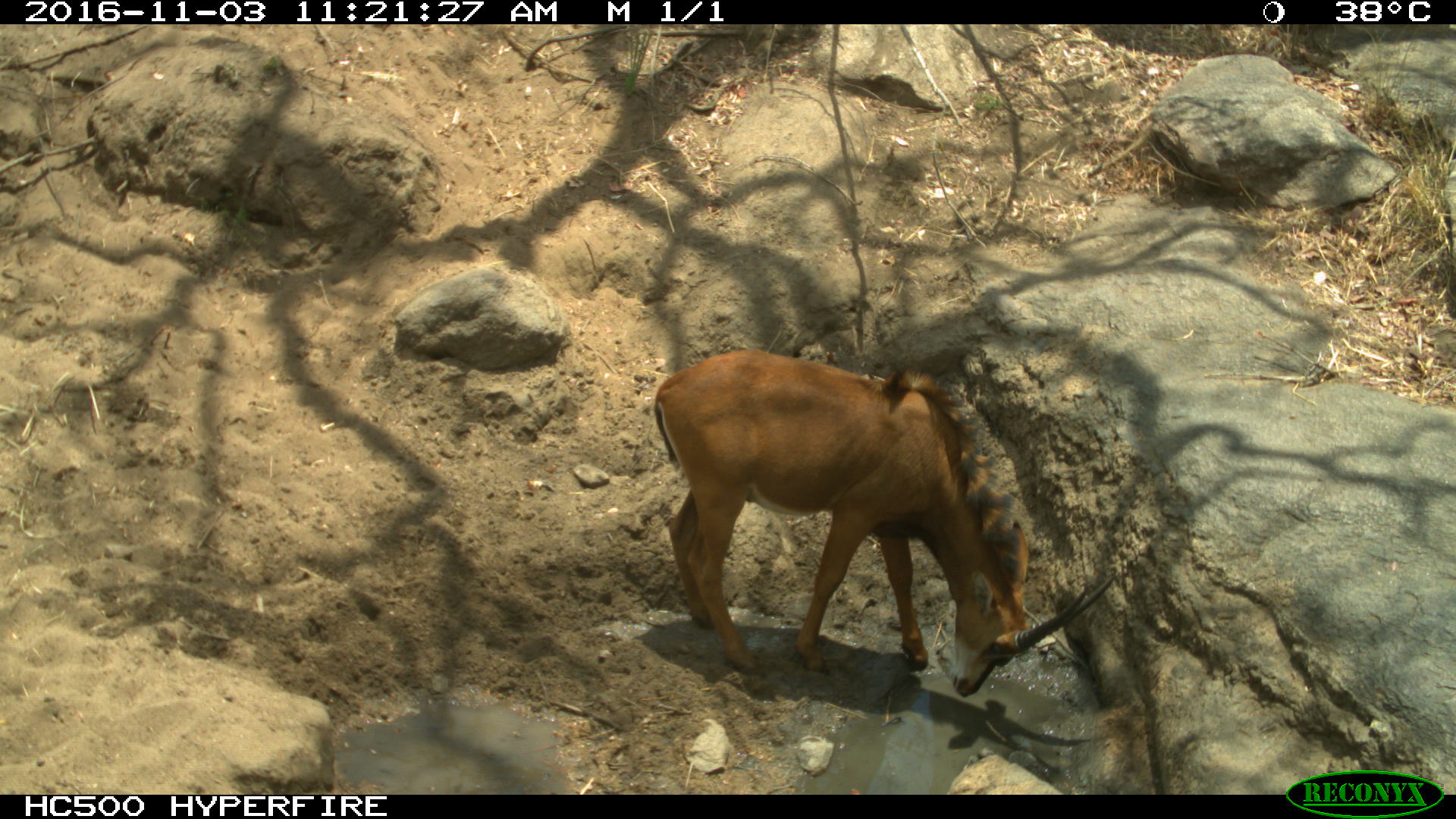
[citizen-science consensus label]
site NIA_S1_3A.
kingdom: Animalia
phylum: Chordata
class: Mammalia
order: Artiodactyla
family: Bovidae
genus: Hippotragus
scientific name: Hippotragus niger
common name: sable antelope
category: sable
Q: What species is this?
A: Sable (sable antelope) (Hippotragus niger).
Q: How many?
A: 1.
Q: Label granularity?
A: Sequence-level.